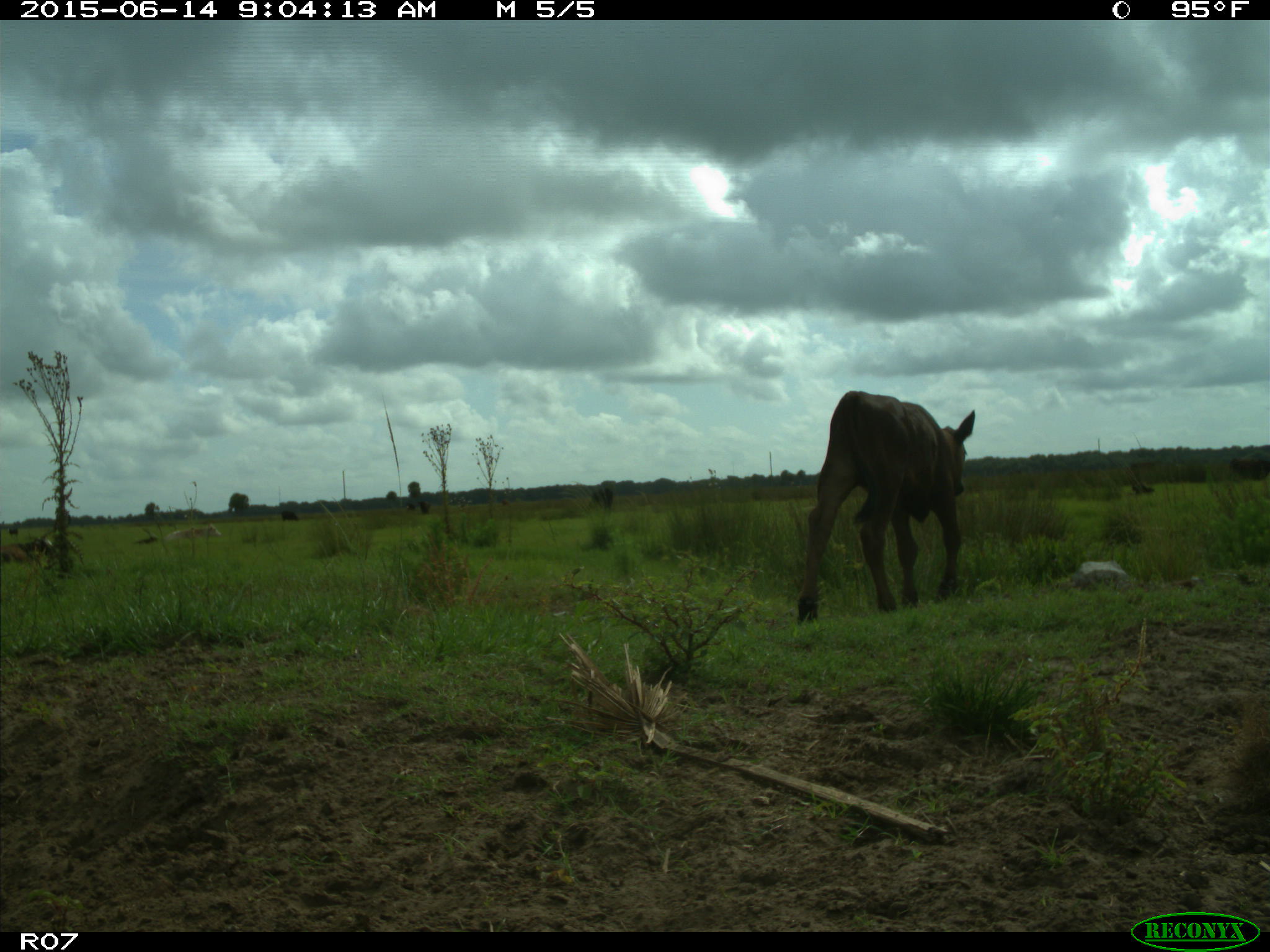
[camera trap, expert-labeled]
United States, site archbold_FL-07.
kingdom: Animalia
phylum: Chordata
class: Mammalia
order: Artiodactyla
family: Bovidae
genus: Bos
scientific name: Bos taurus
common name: domestic cow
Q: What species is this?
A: Bos taurus (domestic cow).